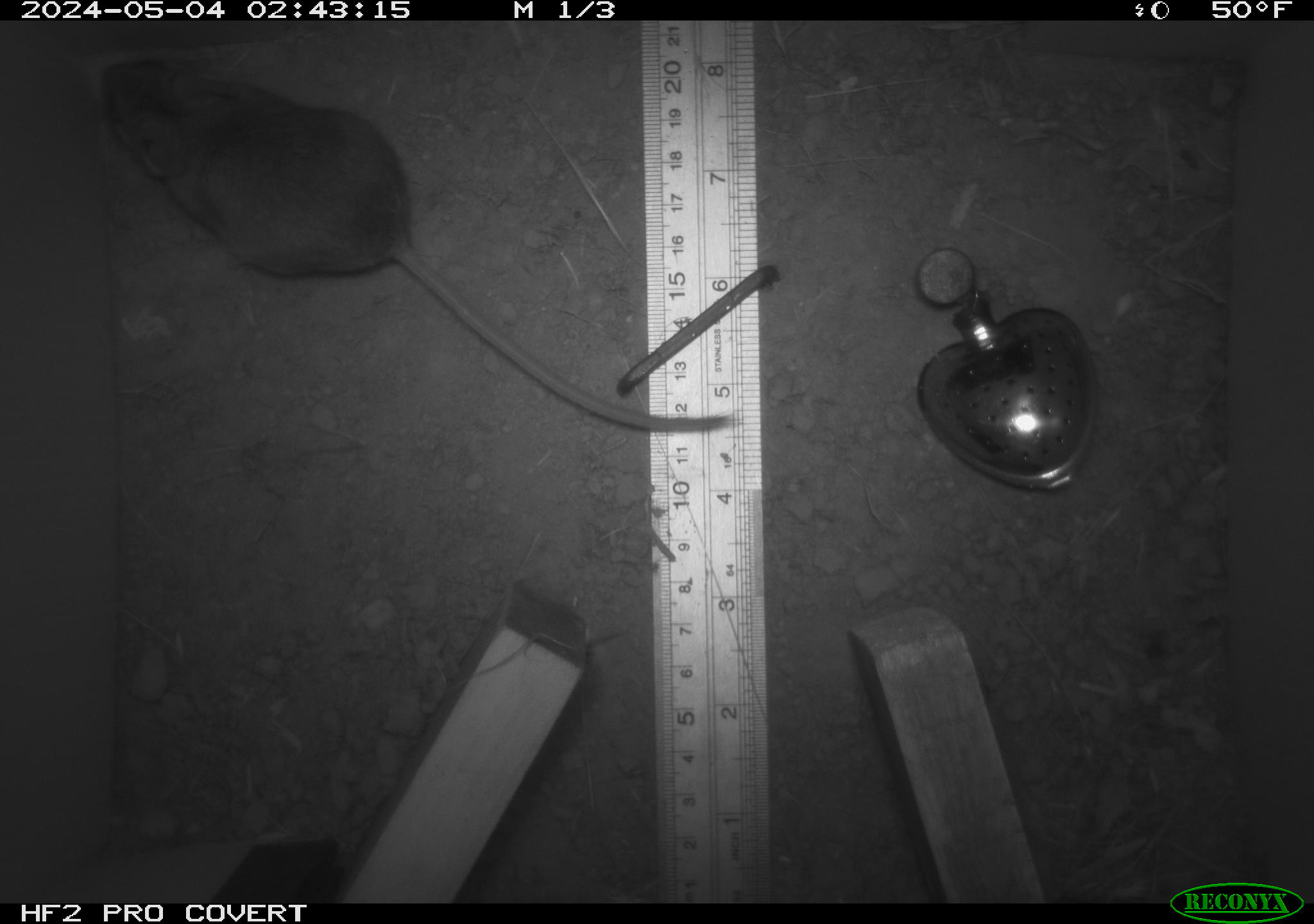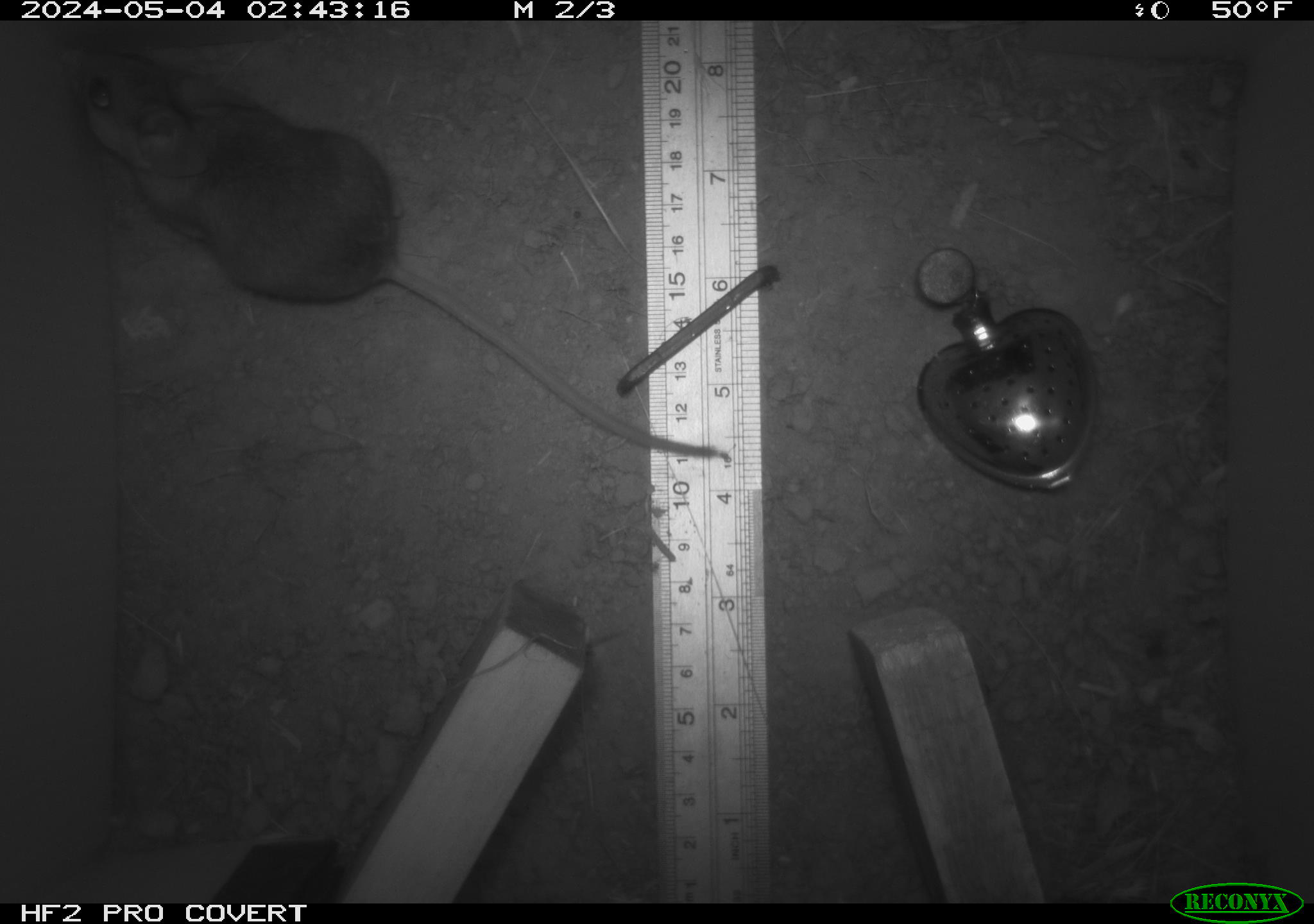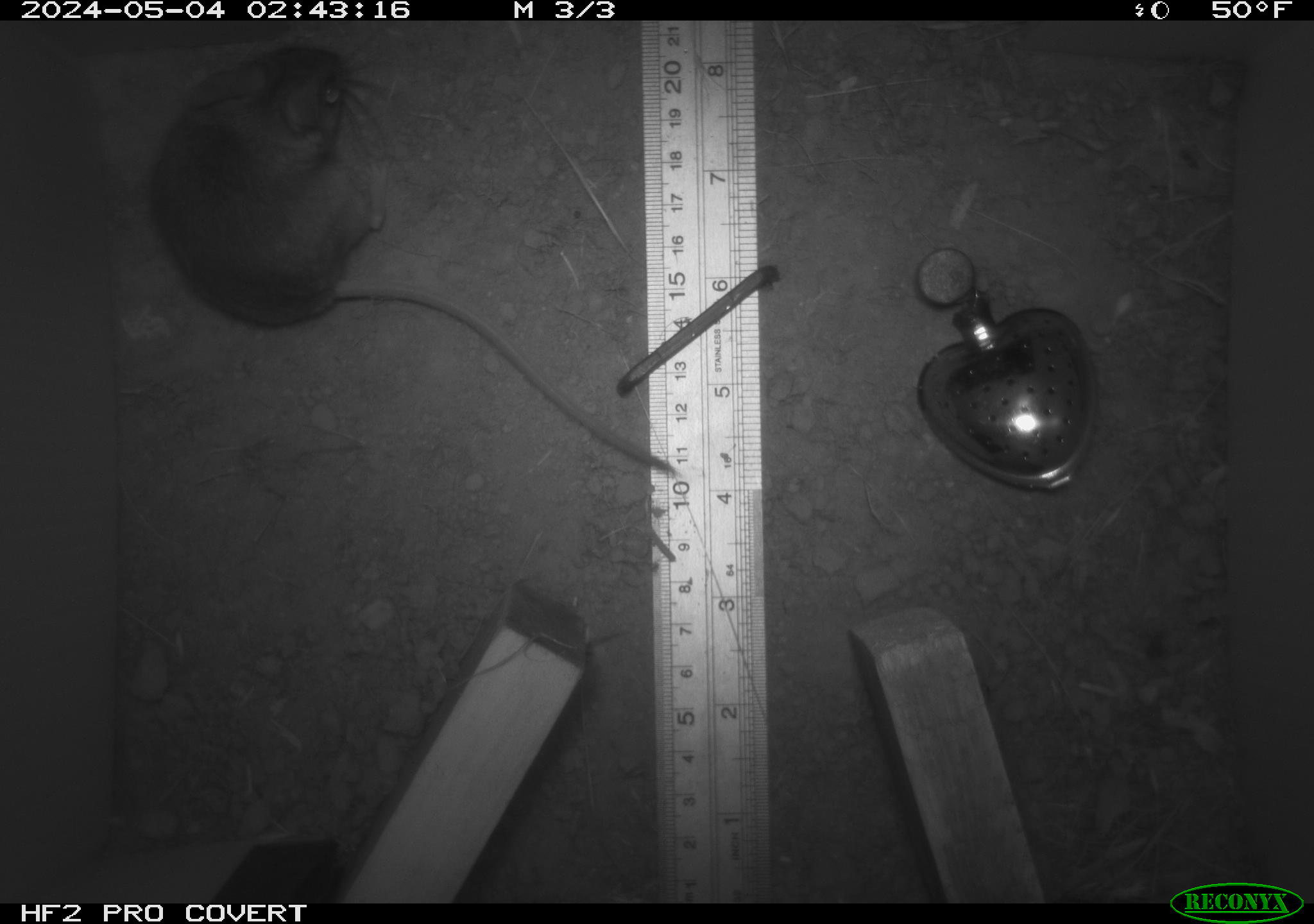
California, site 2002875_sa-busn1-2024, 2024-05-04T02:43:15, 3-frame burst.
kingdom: Animalia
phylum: Chordata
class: Mammalia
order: Rodentia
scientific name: Rodentia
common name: rodent